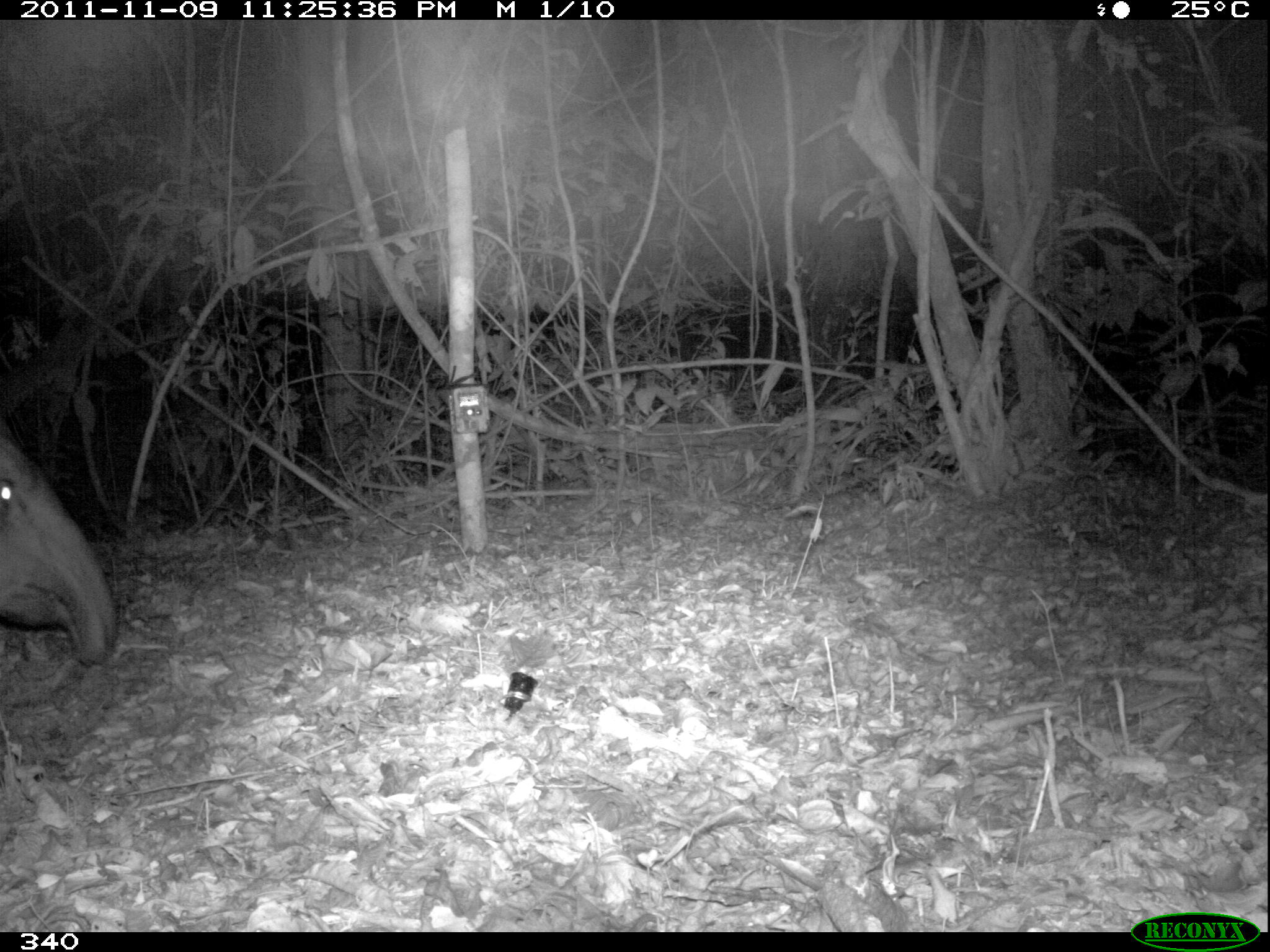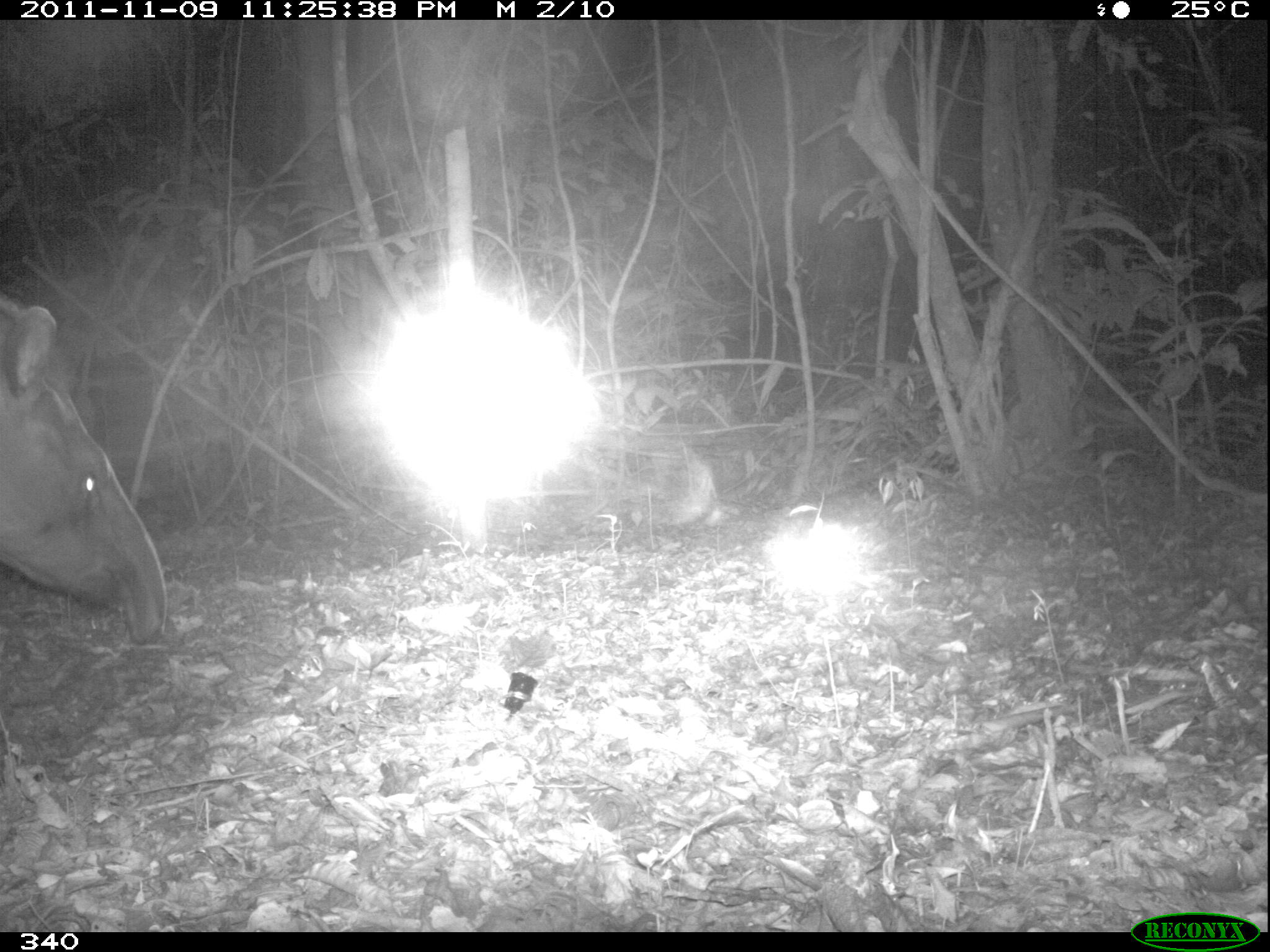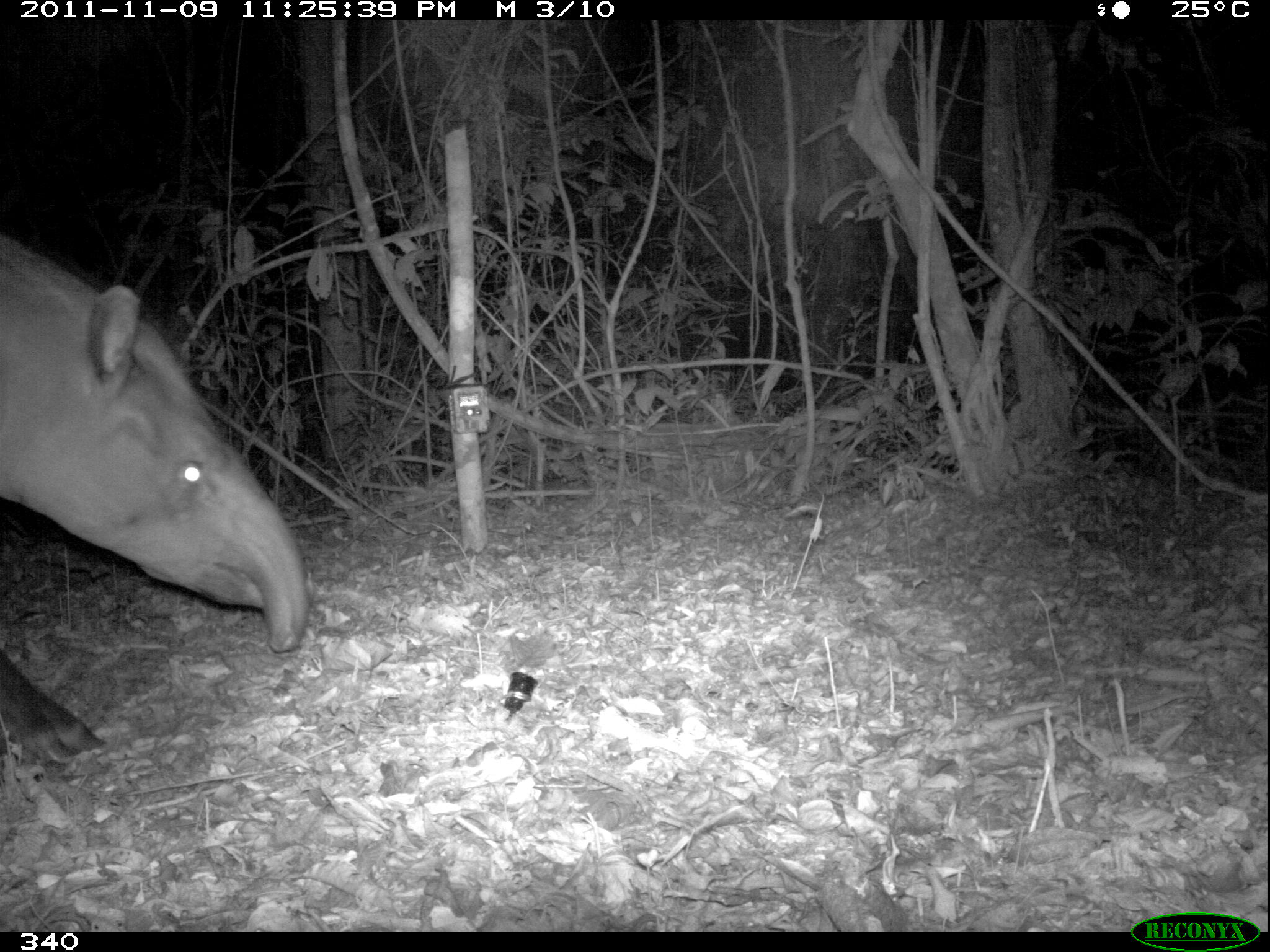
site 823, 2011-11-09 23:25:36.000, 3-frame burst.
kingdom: Animalia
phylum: Chordata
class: Mammalia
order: Perissodactyla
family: Tapiridae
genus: Tapirus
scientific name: Tapirus terrestris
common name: south american tapir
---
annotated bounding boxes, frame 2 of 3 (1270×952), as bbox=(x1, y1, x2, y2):
tapirus terrestris: bbox=(0, 292, 166, 641)